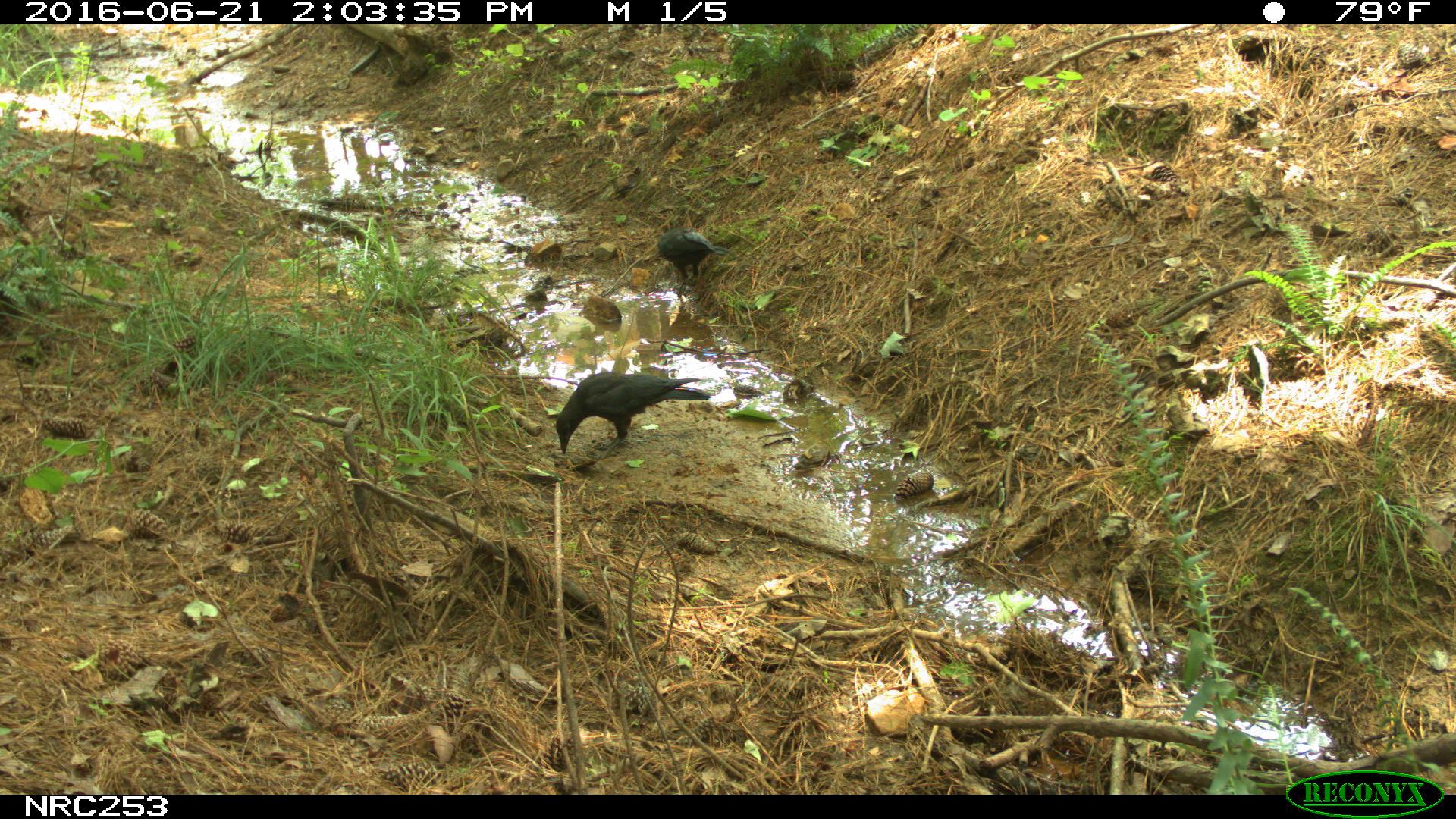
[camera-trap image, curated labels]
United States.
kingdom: Animalia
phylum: Chordata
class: Aves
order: Passeriformes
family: Corvidae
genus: Corvus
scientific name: Corvus brachyrhynchos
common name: american crow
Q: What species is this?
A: American Crow (Corvus brachyrhynchos).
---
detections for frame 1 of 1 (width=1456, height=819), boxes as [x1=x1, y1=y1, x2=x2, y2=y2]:
American Crow: [x1=532, y1=350, x2=716, y2=464]; [x1=642, y1=215, x2=740, y2=296]